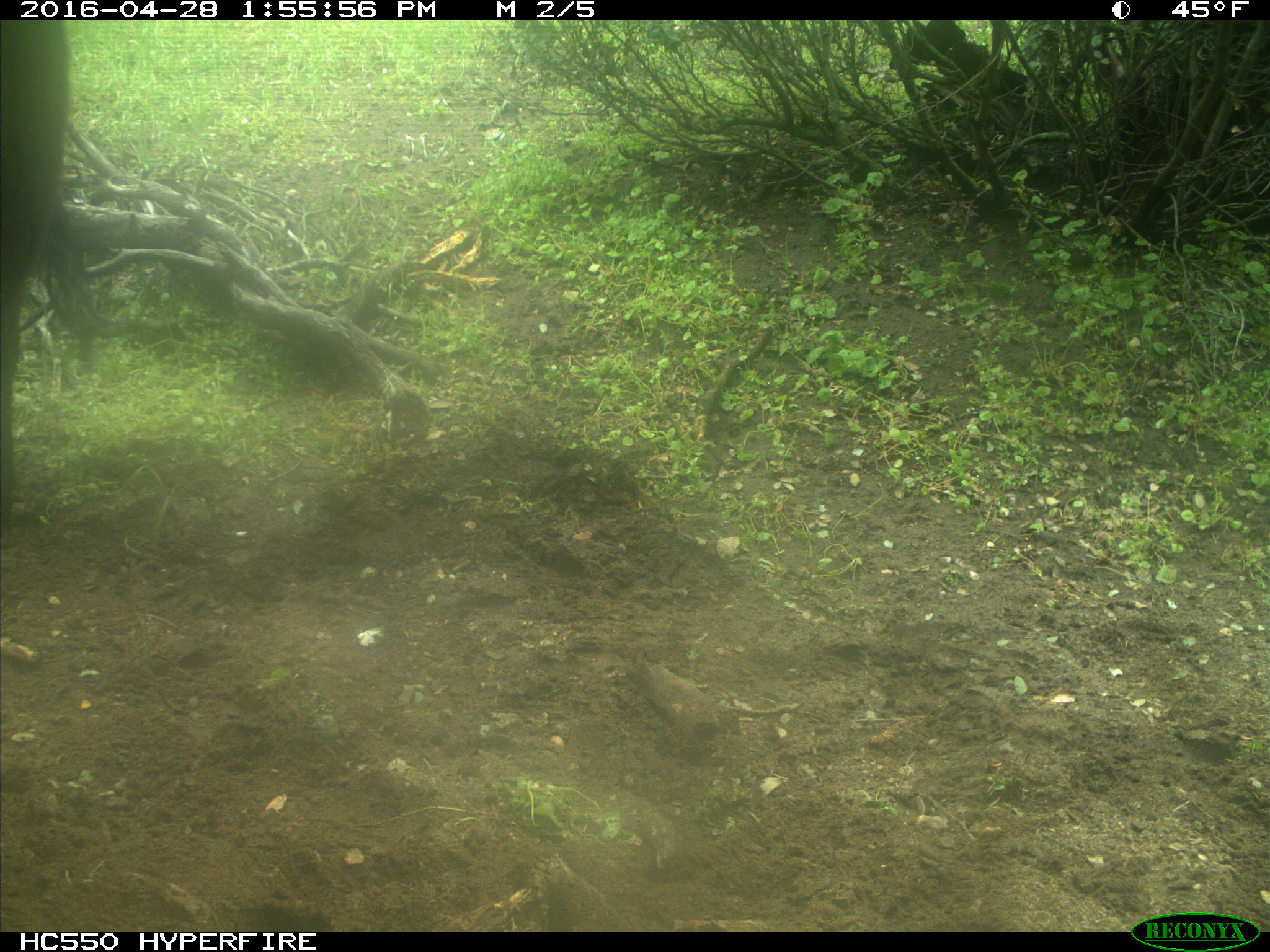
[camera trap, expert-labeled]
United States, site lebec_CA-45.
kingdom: Animalia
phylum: Chordata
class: Mammalia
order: Artiodactyla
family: Bovidae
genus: Bos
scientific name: Bos taurus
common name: domestic cow